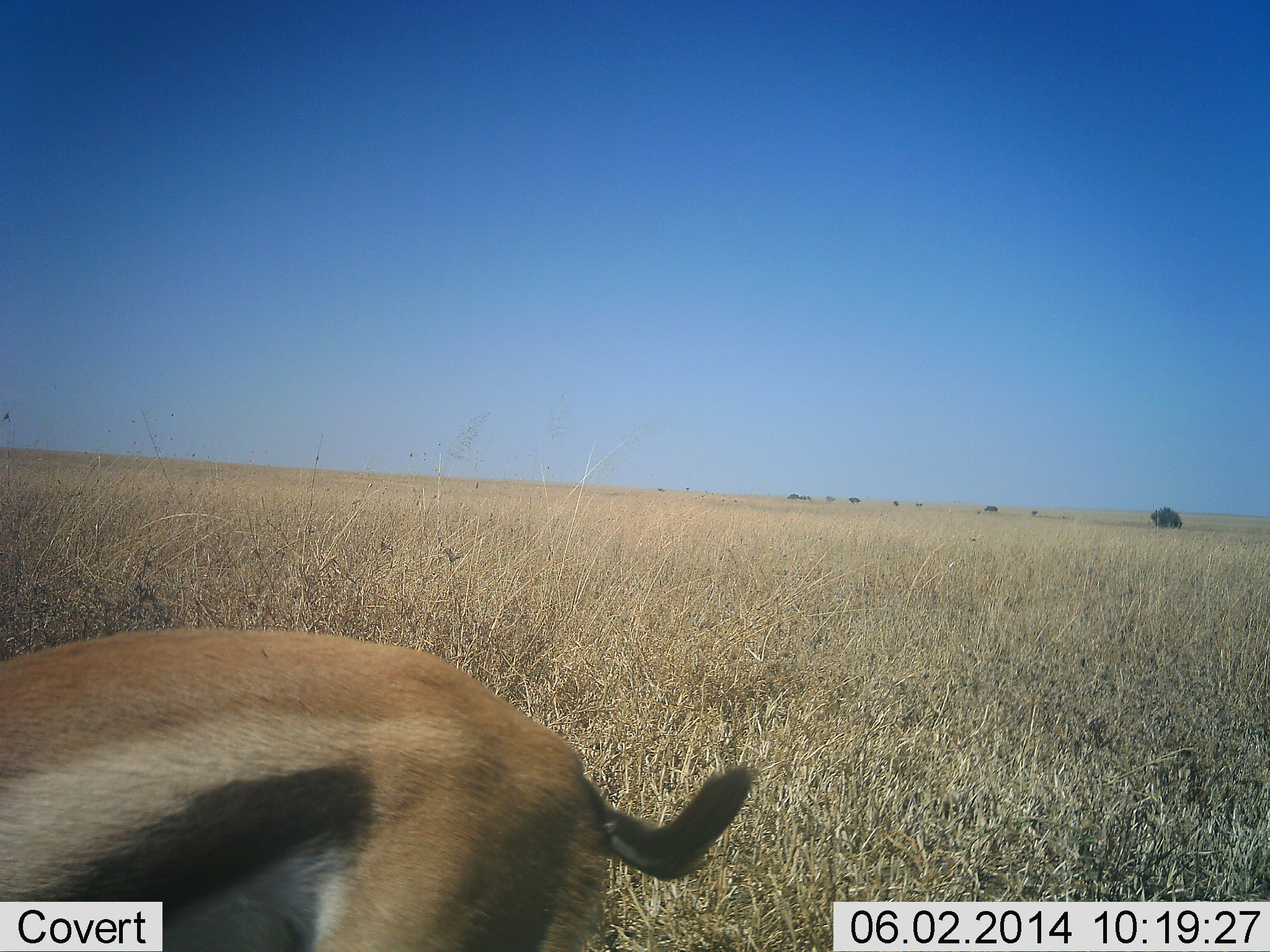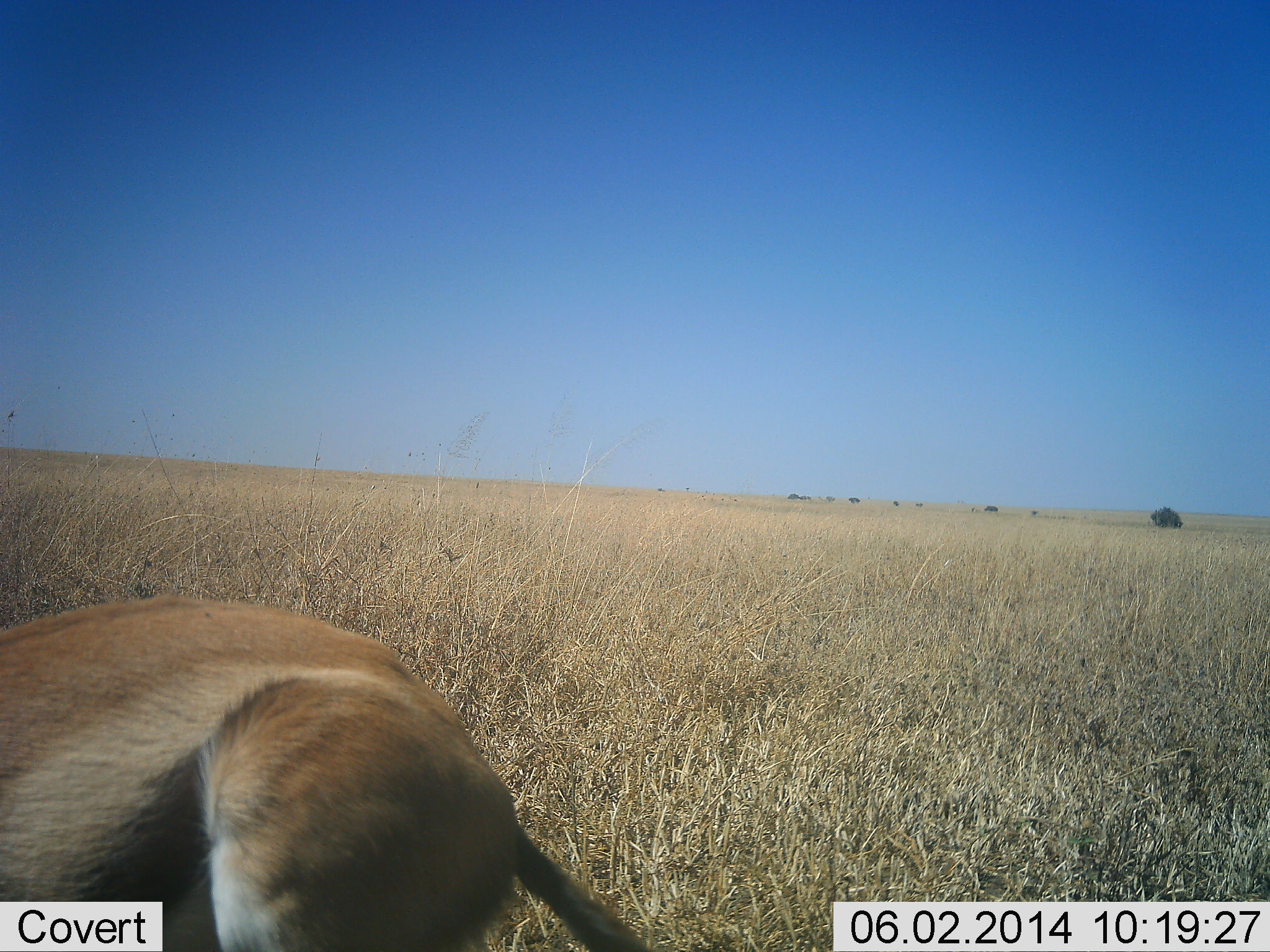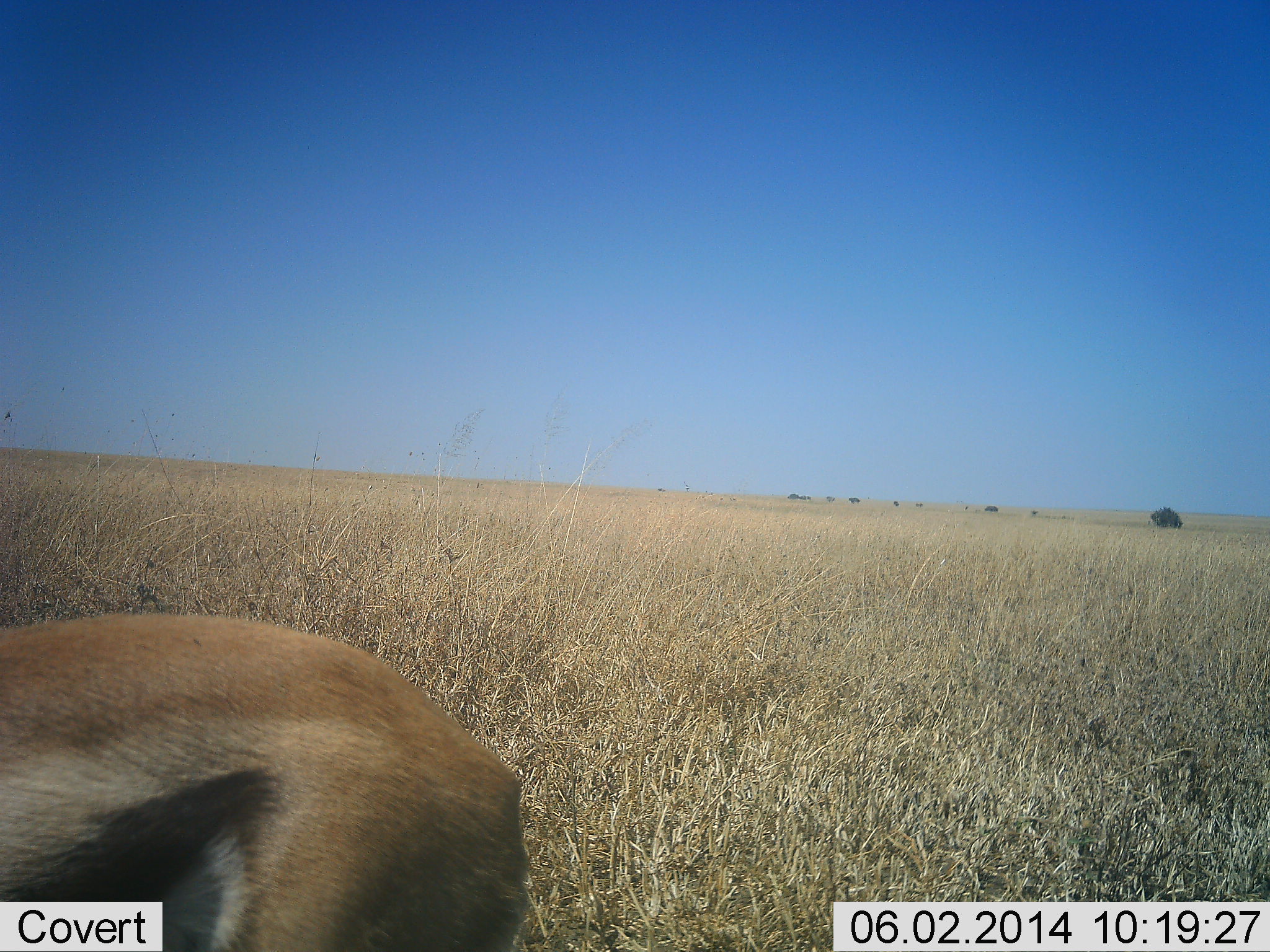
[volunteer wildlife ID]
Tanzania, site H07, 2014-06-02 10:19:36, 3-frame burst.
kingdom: Animalia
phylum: Chordata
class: Mammalia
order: Artiodactyla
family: Bovidae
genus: Eudorcas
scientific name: Eudorcas thomsonii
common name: thomson's gazelle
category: gazellethomsons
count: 1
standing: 40%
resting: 0%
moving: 40%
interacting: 0%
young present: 0%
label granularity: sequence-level